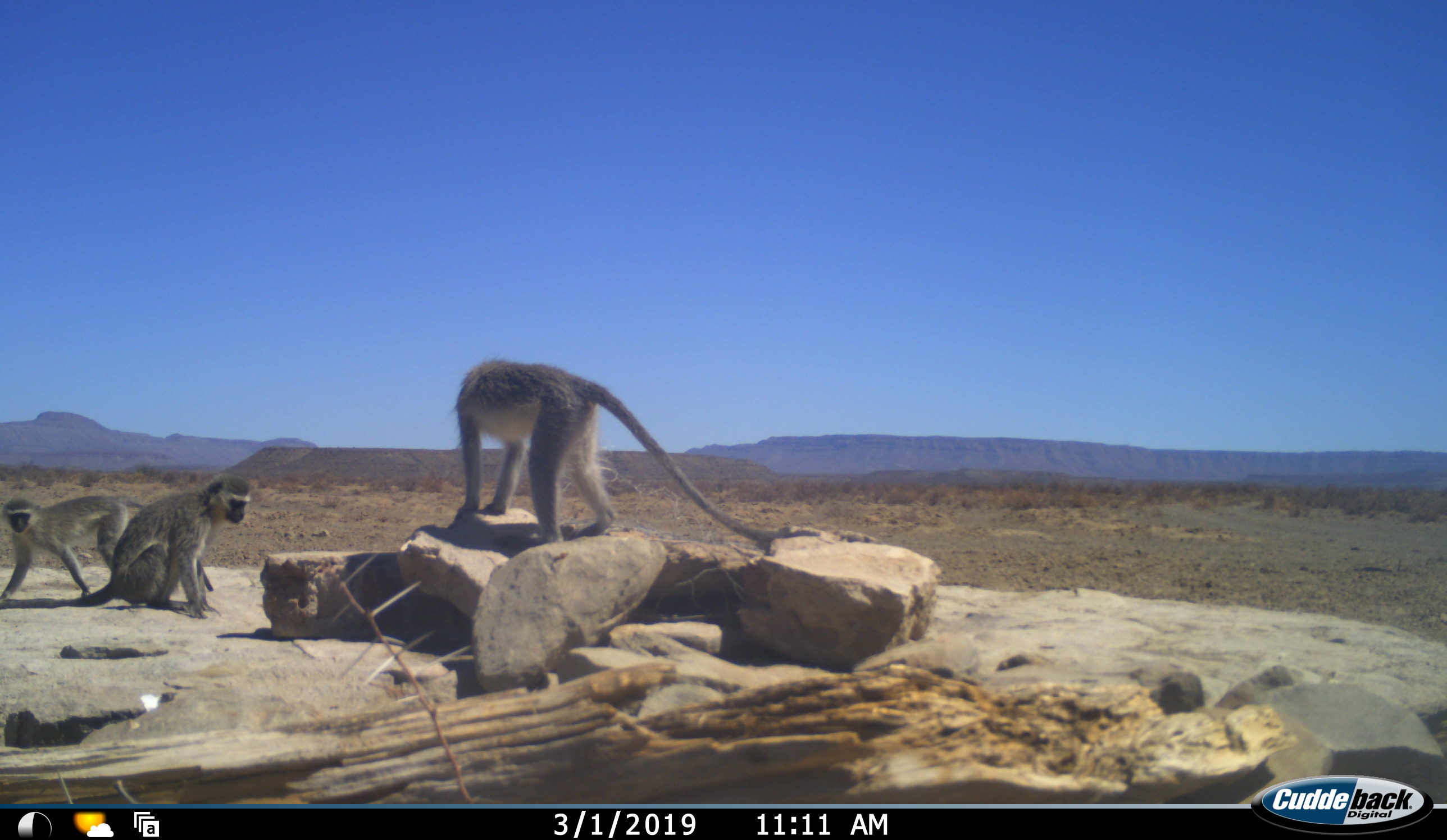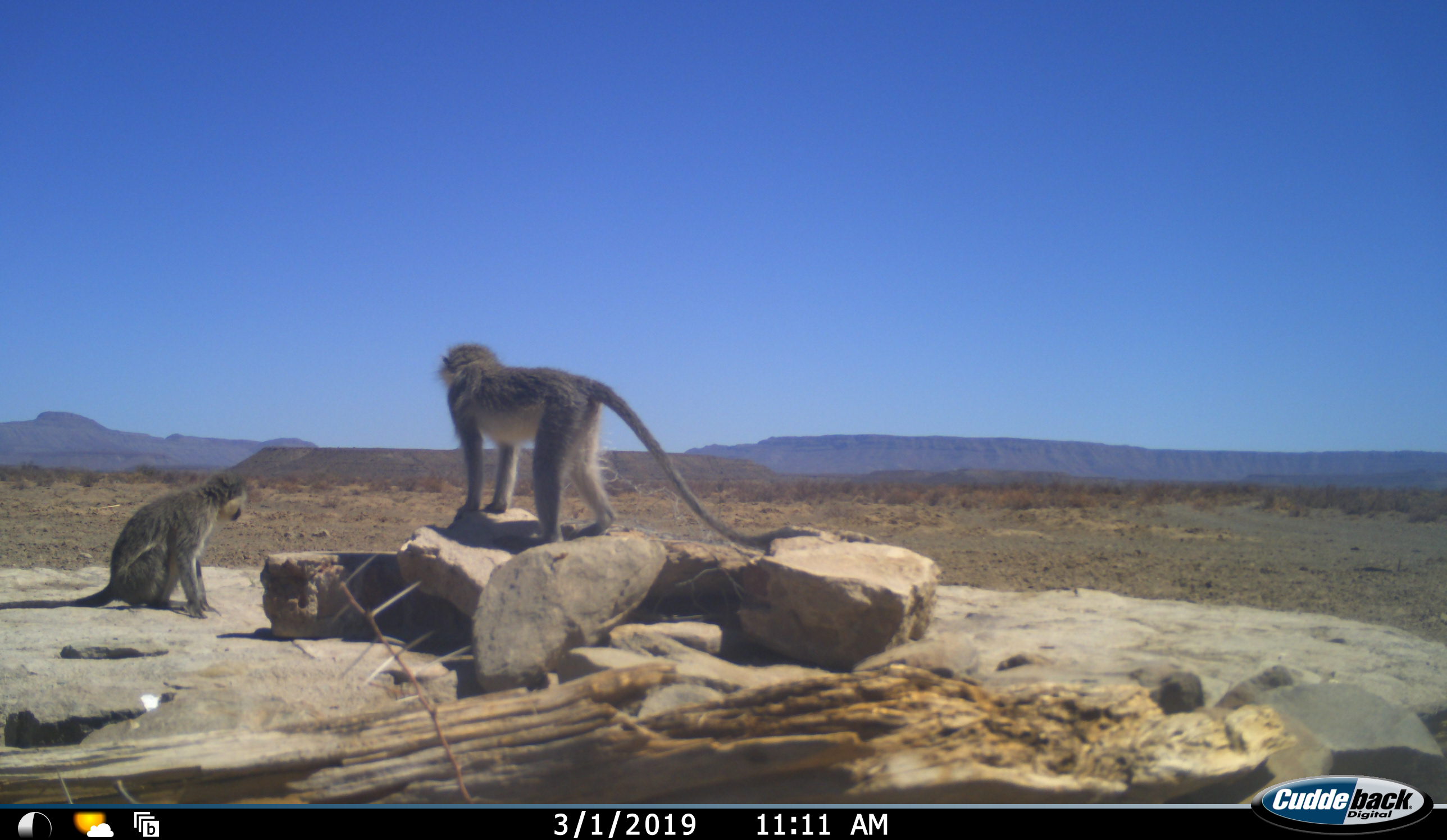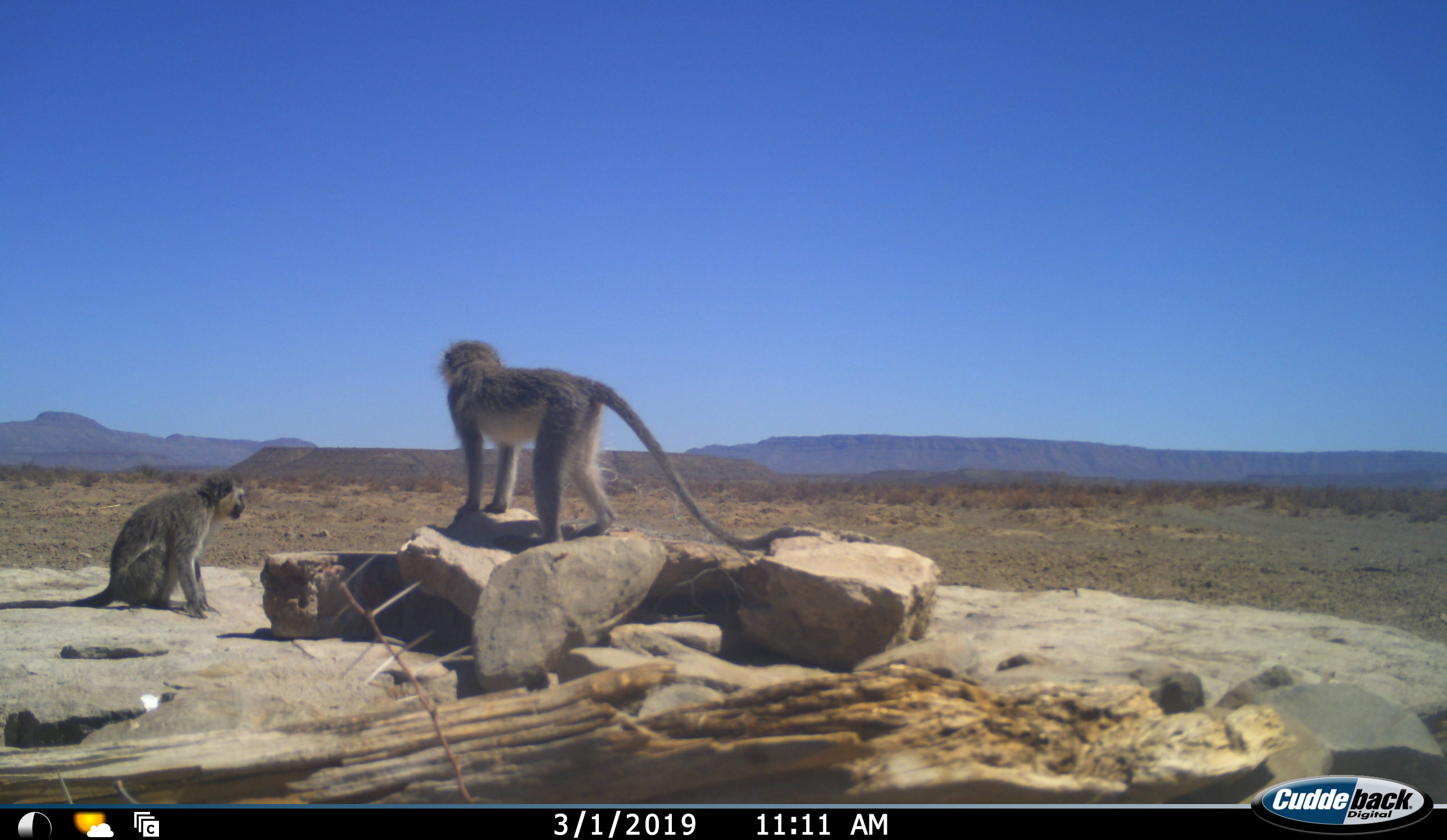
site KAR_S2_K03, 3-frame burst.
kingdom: Animalia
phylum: Chordata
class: Mammalia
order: Primates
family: Cercopithecidae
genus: Chlorocebus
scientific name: Chlorocebus pygerythrus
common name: vervet monkey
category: monkeyvervet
Monkeyvervet (vervet monkey) (Chlorocebus pygerythrus), count 3. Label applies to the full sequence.